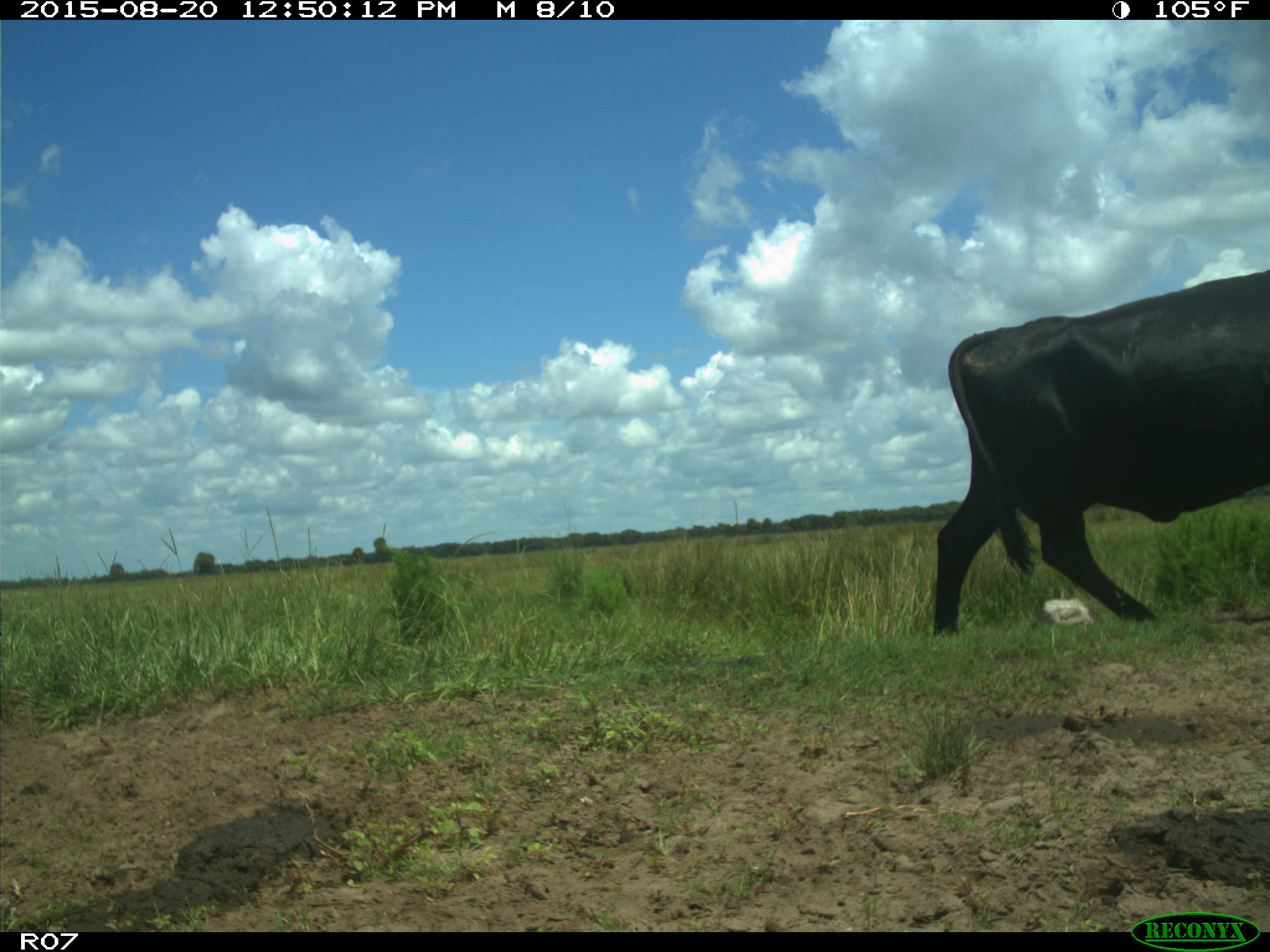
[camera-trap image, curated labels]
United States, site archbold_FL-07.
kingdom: Animalia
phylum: Chordata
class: Mammalia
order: Artiodactyla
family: Bovidae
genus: Bos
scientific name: Bos taurus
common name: domestic cow